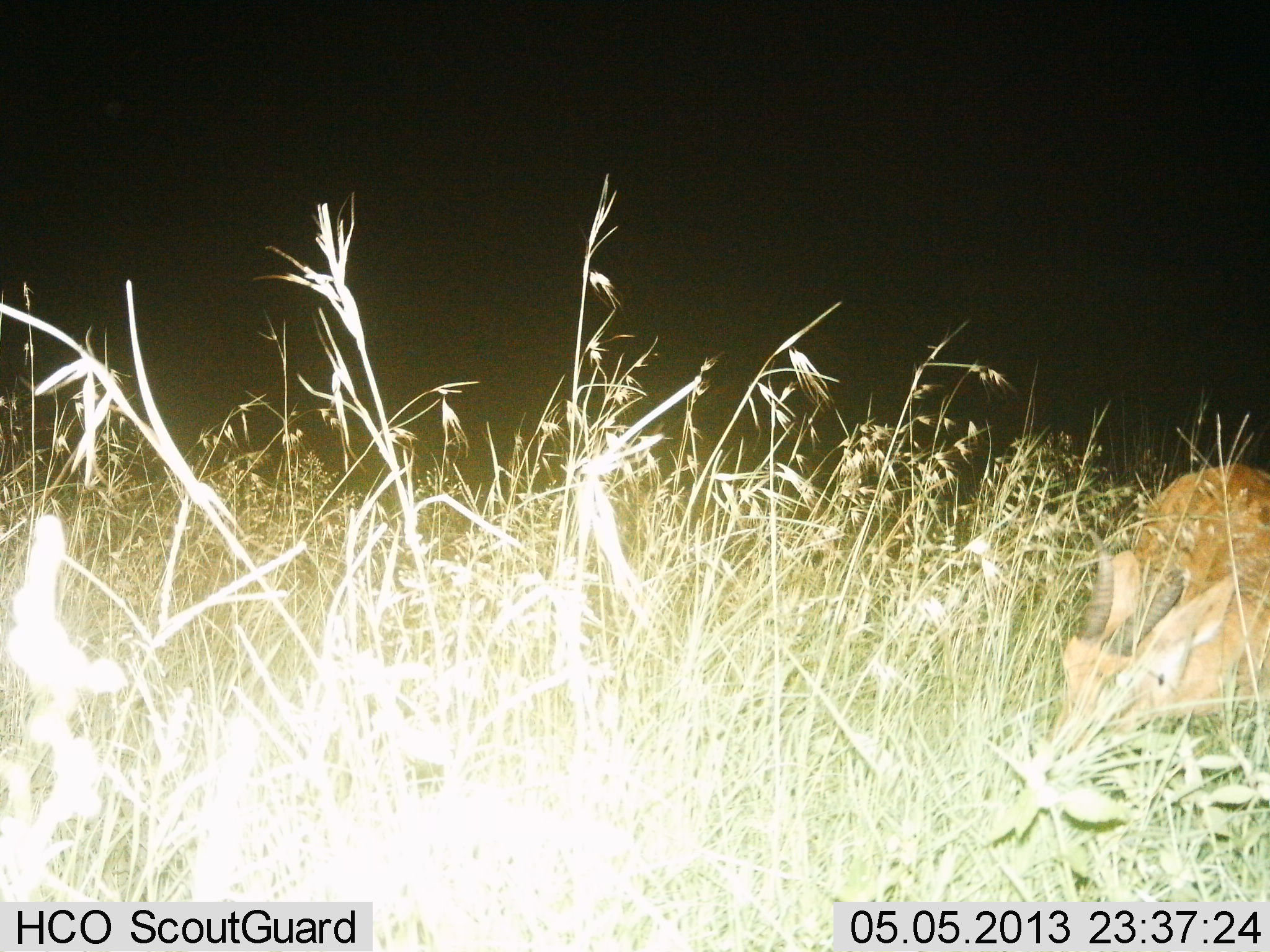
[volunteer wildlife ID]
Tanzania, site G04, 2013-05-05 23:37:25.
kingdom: Animalia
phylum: Chordata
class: Mammalia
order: Artiodactyla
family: Bovidae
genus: Redunca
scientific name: Redunca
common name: reedbuck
Reedbuck (Redunca), count 1. Behavior (volunteer vote fractions): standing 15%, resting 31%, moving 0%, interacting 0%. Young present (vote fraction): 0%. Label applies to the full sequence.